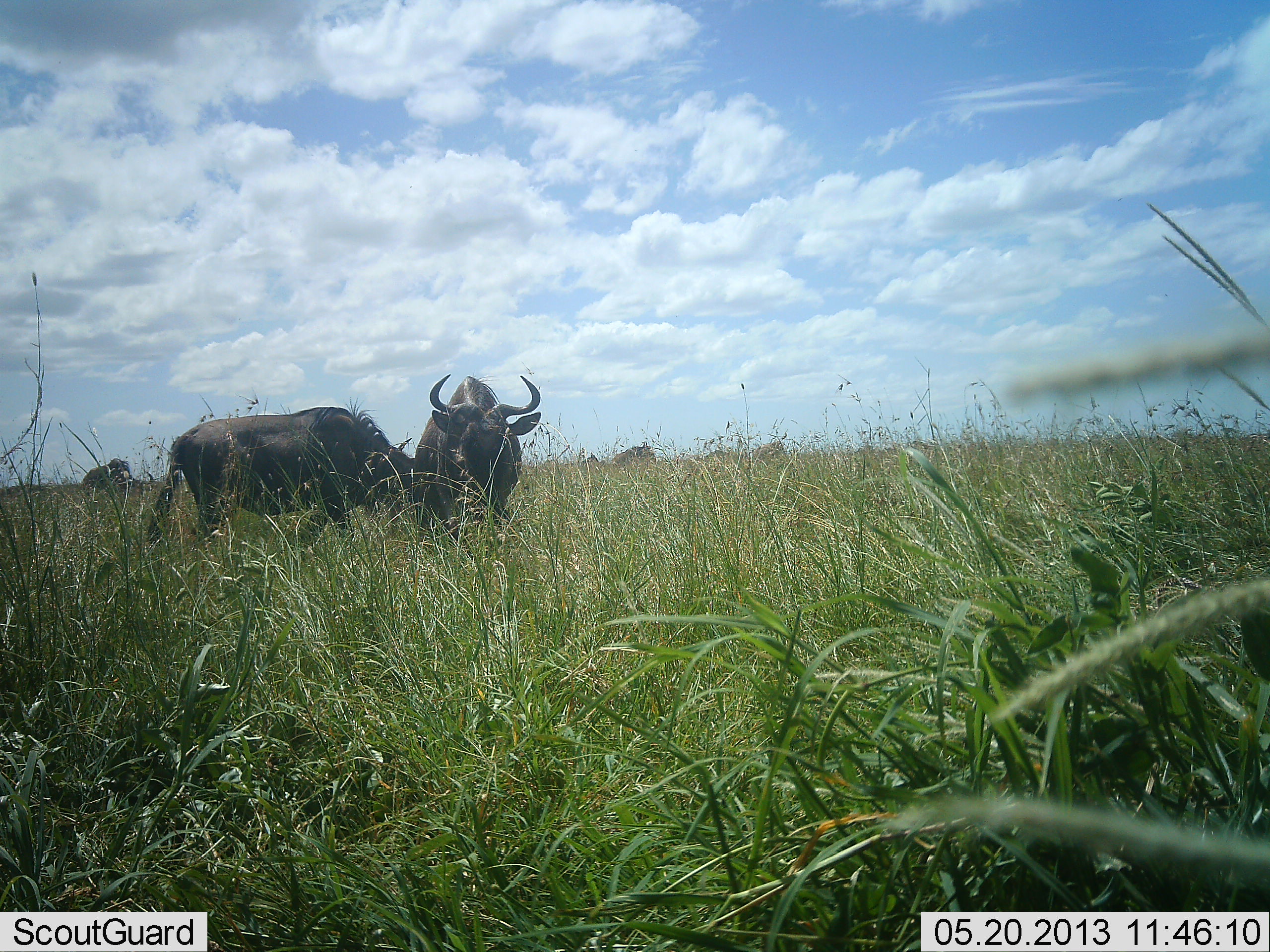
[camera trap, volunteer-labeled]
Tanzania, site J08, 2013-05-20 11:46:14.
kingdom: Animalia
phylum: Chordata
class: Mammalia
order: Artiodactyla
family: Bovidae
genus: Connochaetes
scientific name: Connochaetes taurinus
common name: blue wildebeest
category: wildebeest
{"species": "wildebeest (blue wildebeest) (Connochaetes taurinus)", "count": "2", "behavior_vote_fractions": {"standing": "80%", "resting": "0%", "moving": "4%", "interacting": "16%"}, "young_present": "0%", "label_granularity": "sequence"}